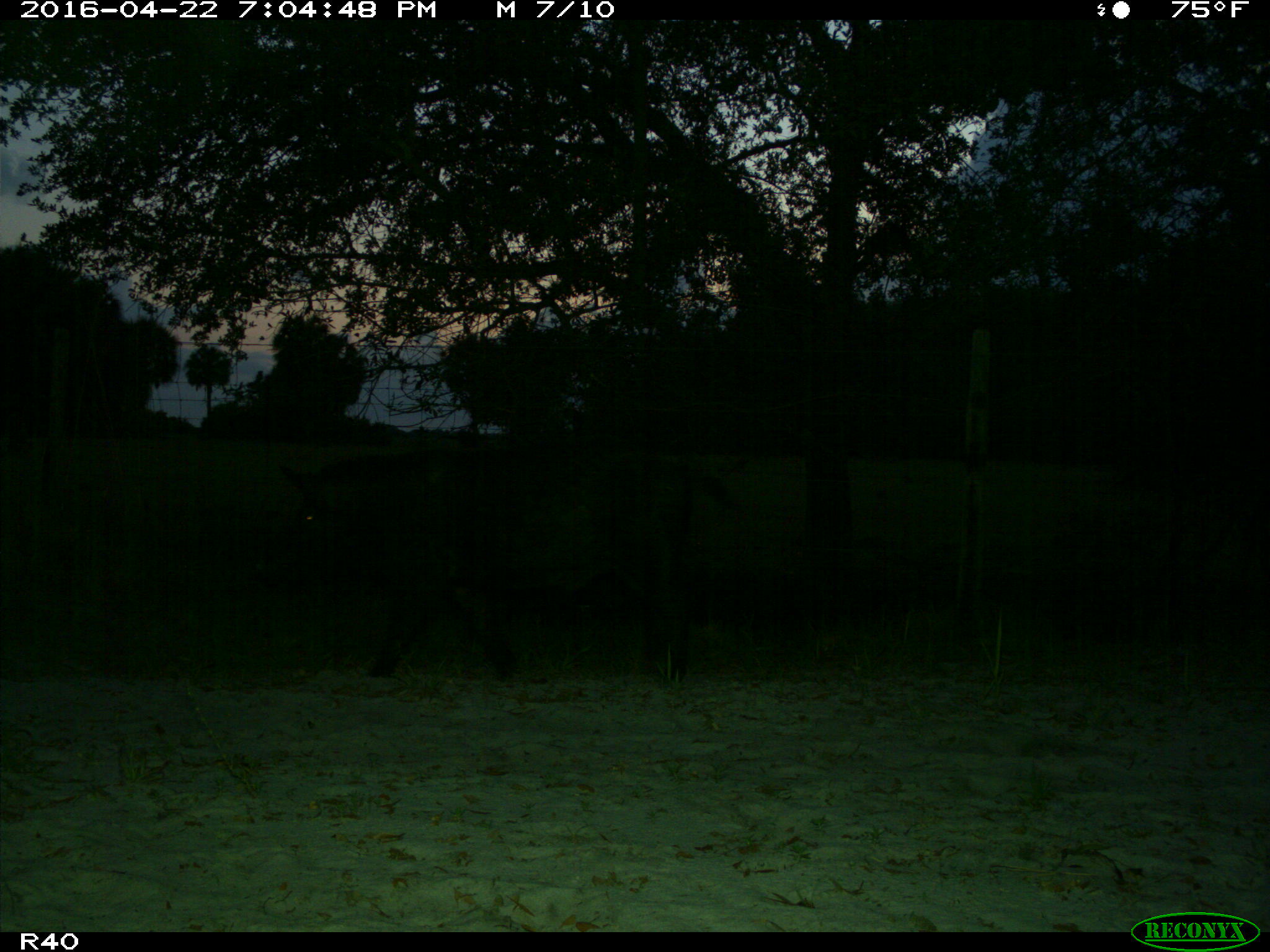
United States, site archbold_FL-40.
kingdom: Animalia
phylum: Chordata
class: Mammalia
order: Artiodactyla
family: Suidae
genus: Sus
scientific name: Sus scrofa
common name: wild boar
Sus scrofa (wild boar).